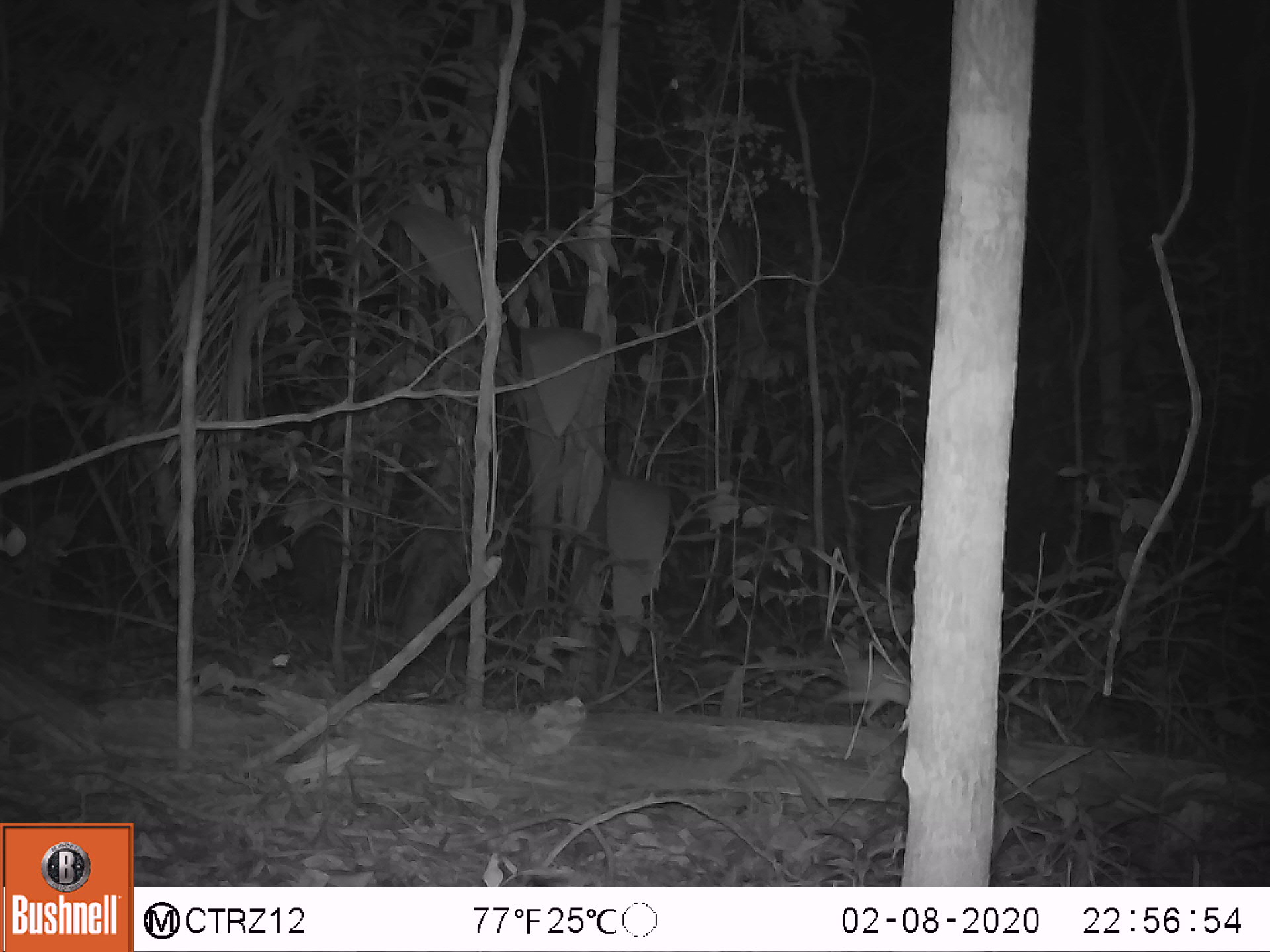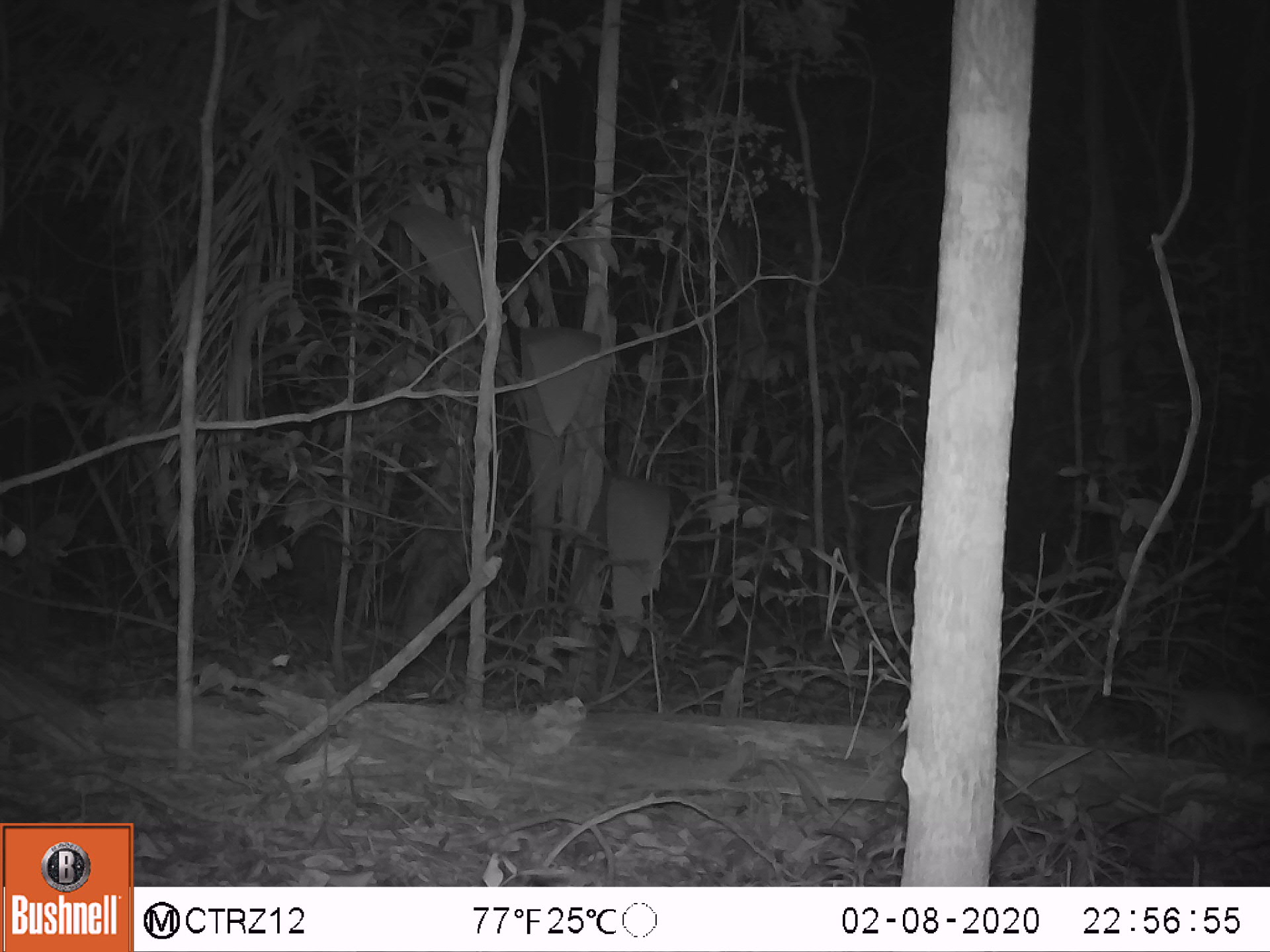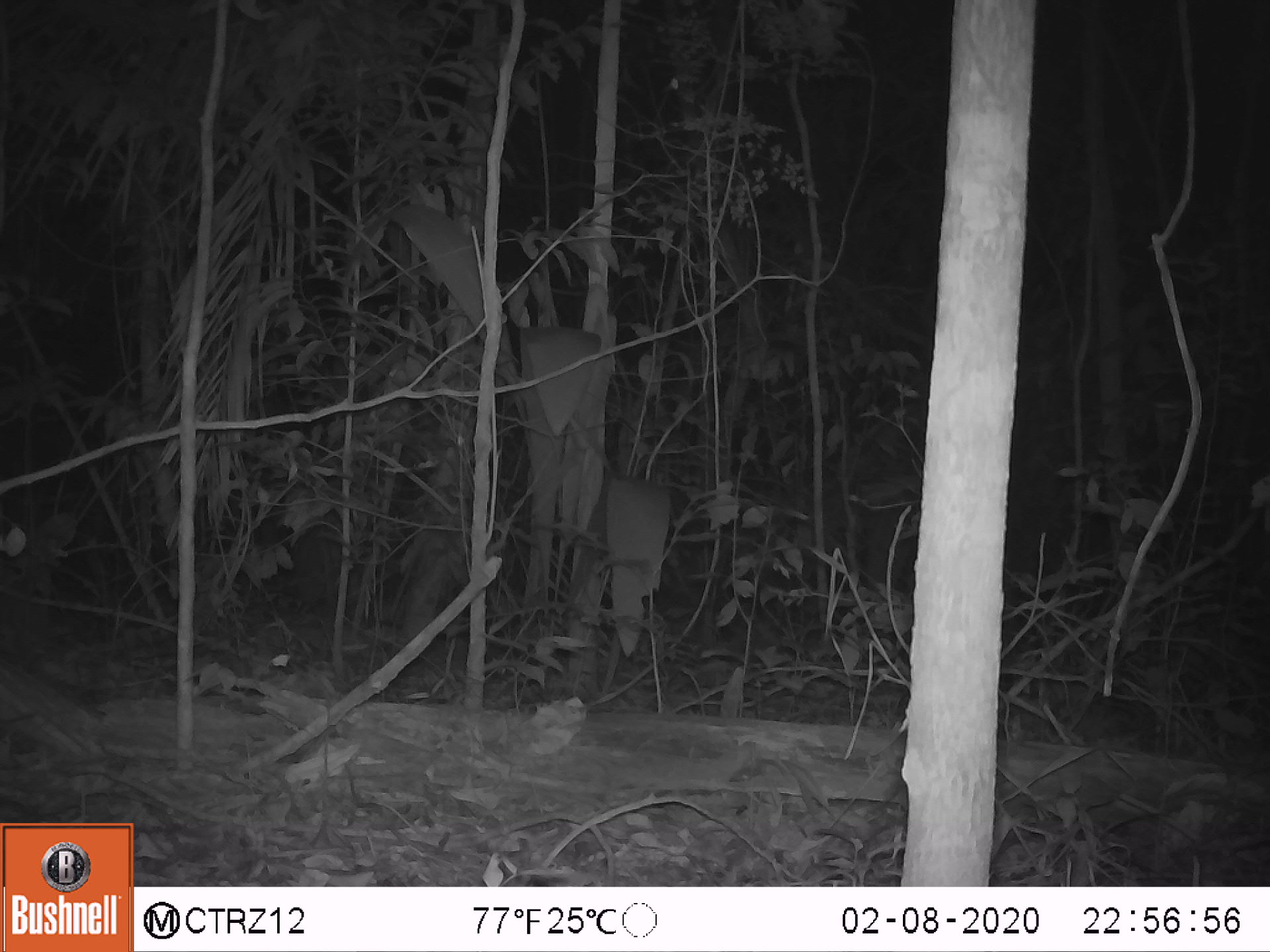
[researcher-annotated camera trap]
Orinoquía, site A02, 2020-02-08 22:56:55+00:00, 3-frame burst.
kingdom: Animalia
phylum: Chordata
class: Mammalia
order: Rodentia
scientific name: Rodentia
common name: rodent